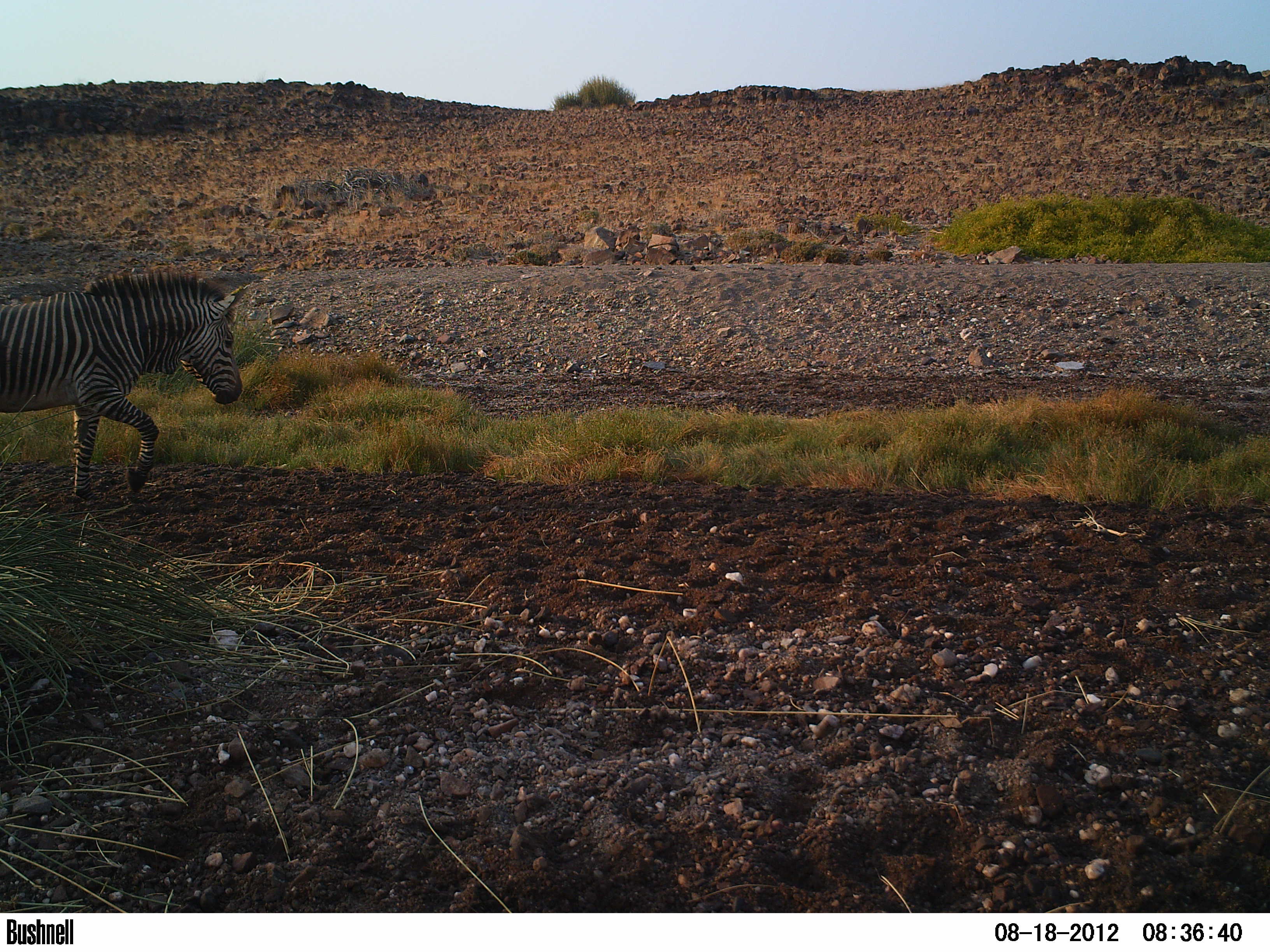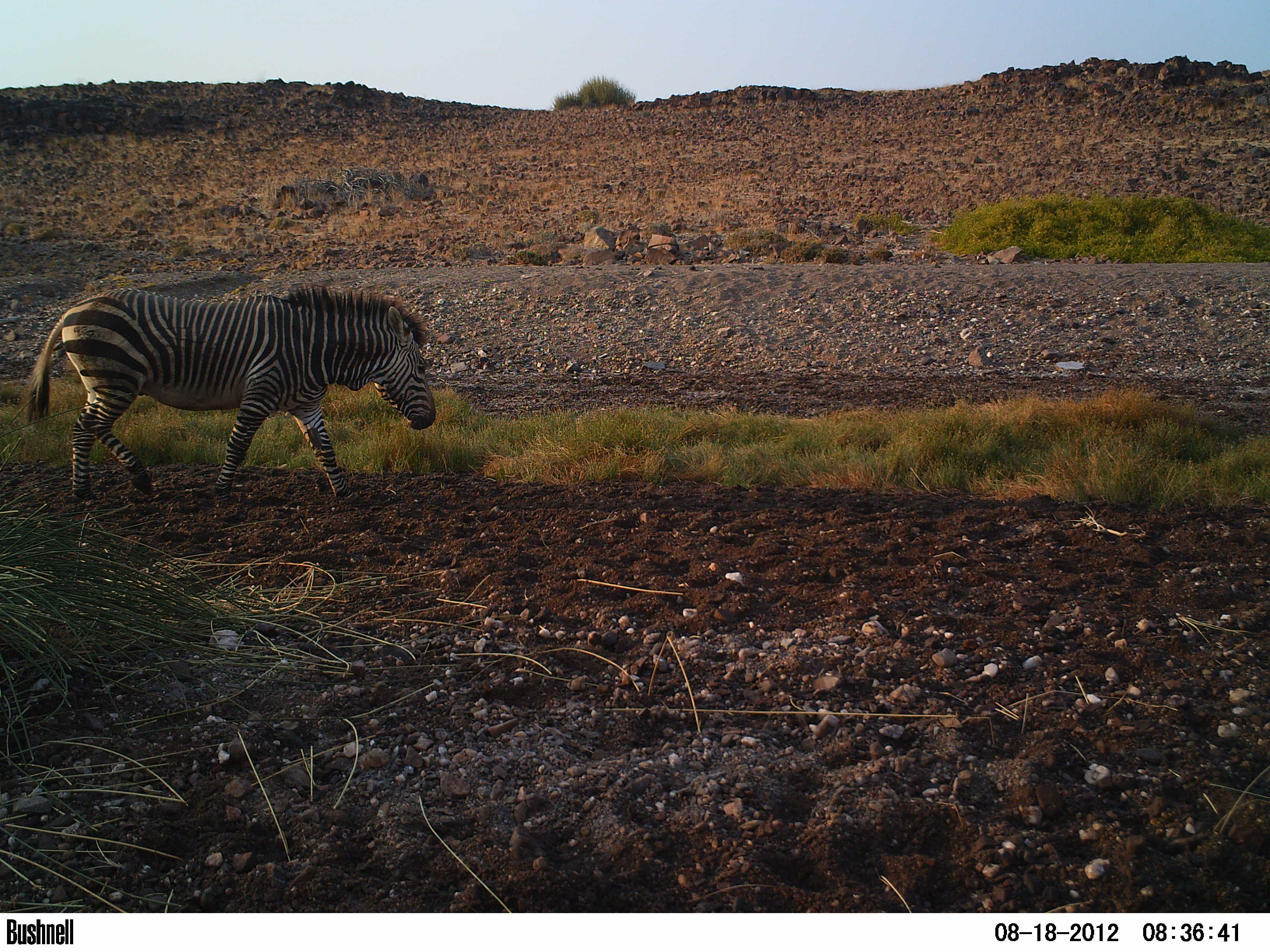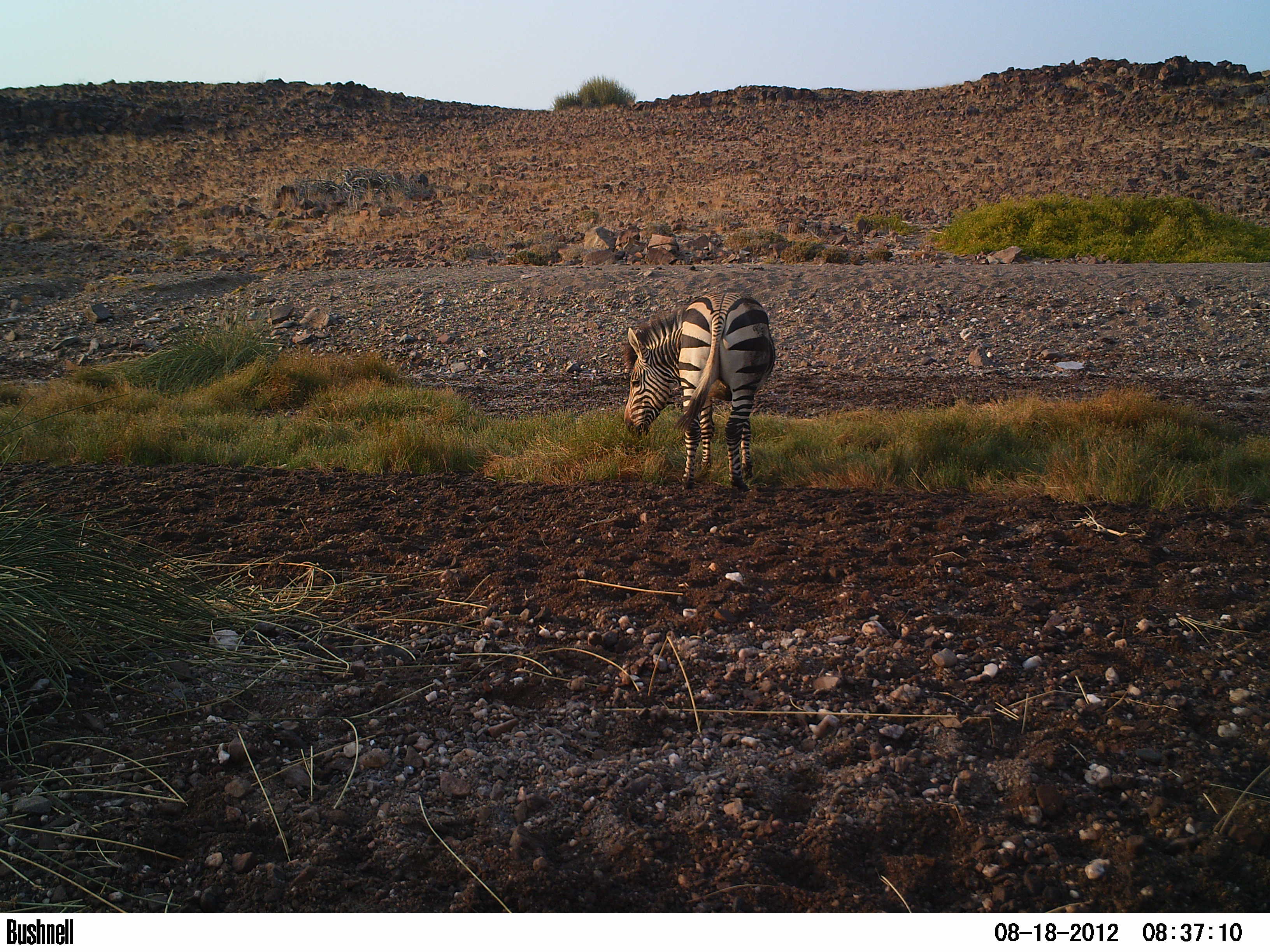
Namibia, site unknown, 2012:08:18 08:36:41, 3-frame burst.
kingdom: Animalia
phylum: Chordata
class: Mammalia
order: Perissodactyla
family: Equidae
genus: Equus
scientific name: Equus zebra hartmannae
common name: hartmann's mountain zebra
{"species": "Equus zebra hartmannae (hartmann's mountain zebra)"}